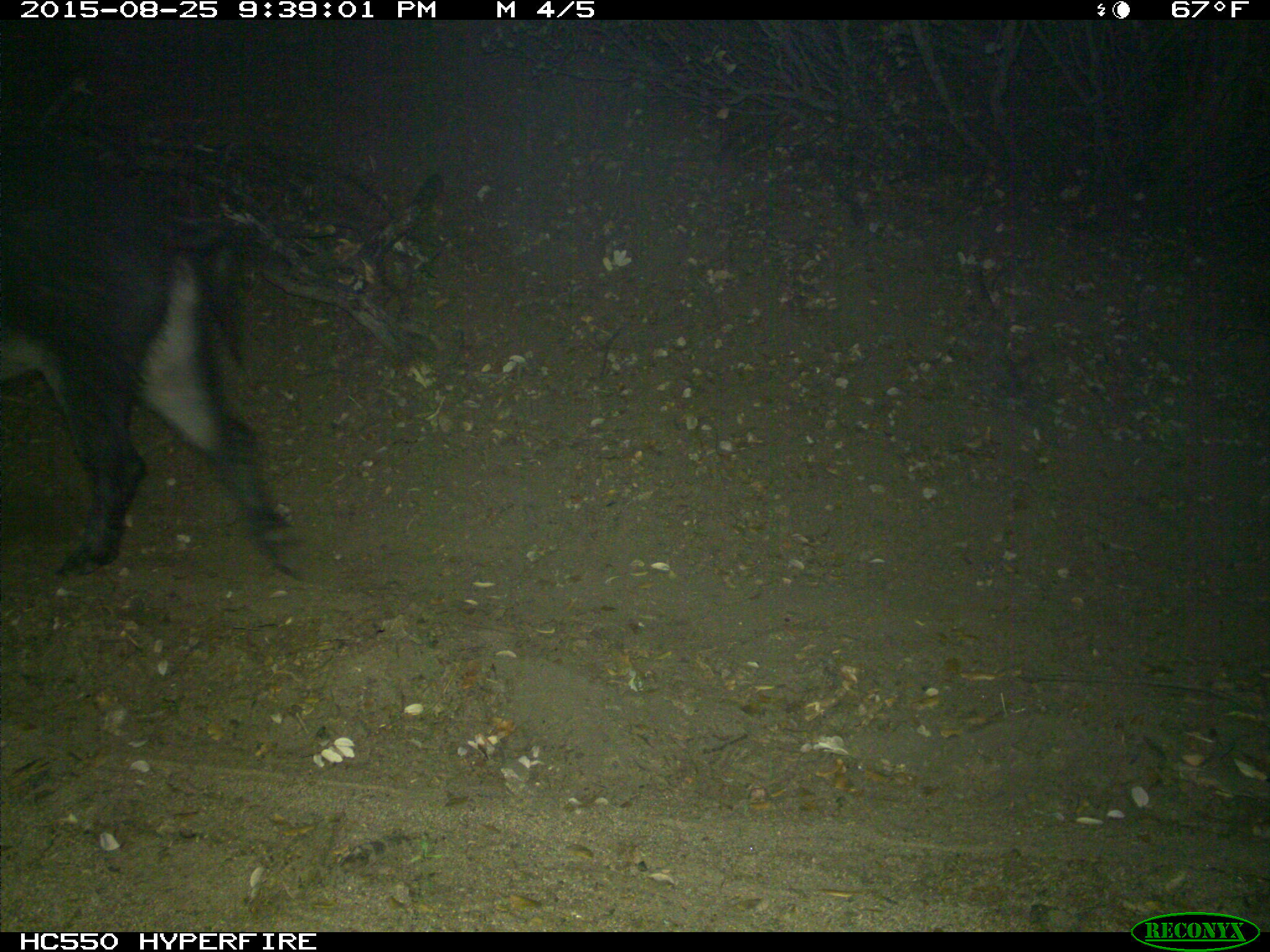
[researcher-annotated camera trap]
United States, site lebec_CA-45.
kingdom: Animalia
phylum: Chordata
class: Mammalia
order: Artiodactyla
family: Suidae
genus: Sus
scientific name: Sus scrofa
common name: wild boar